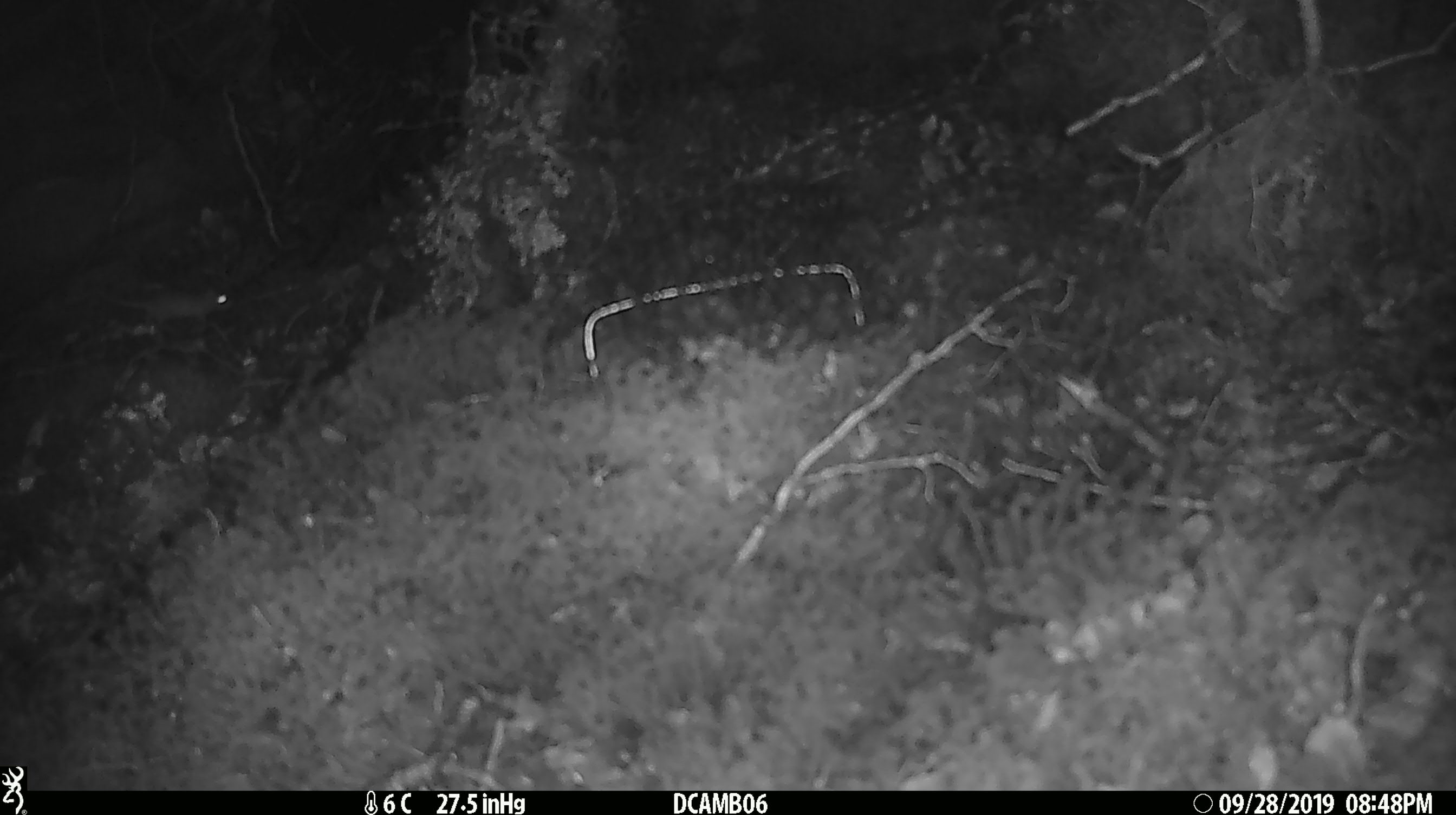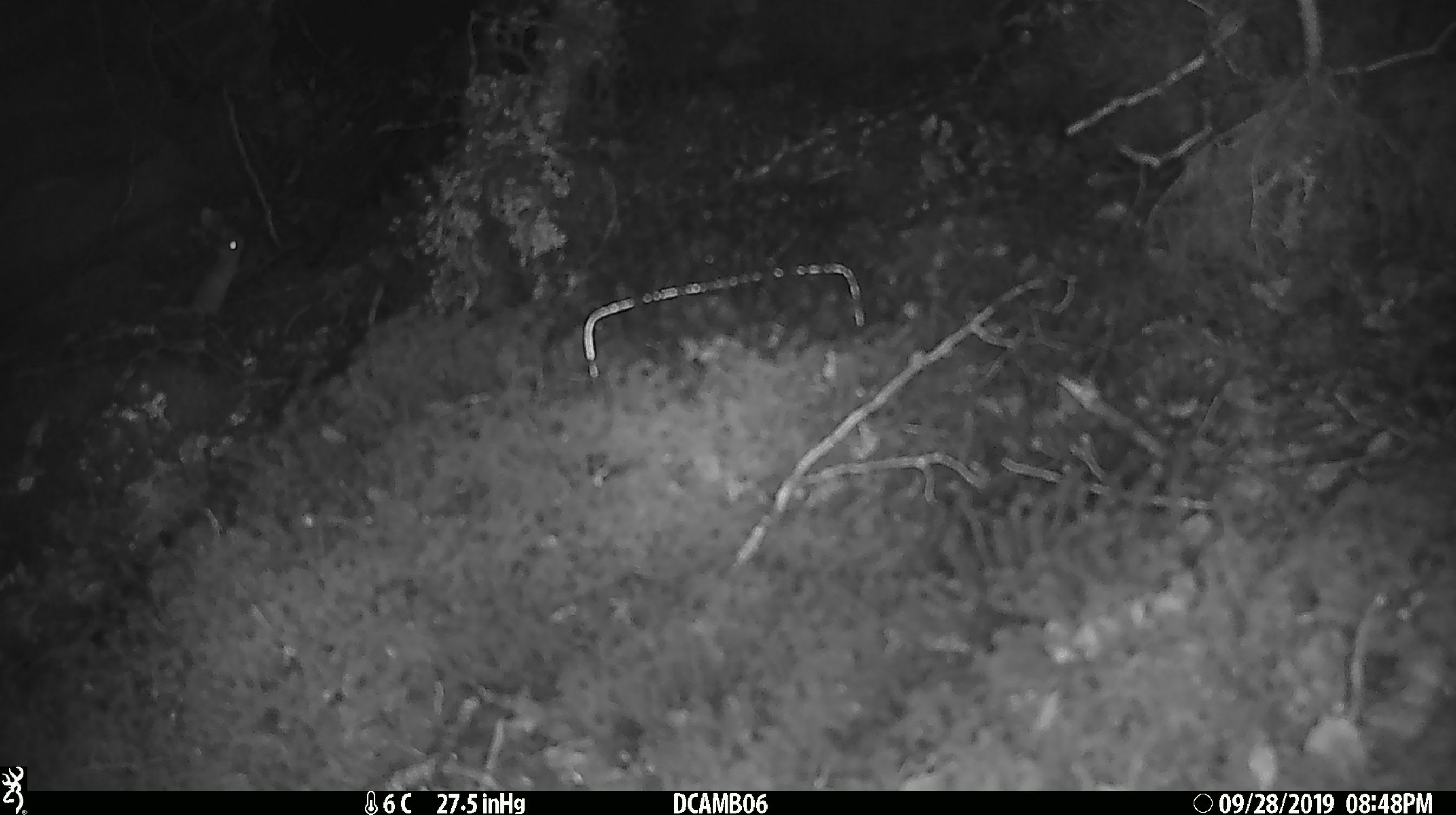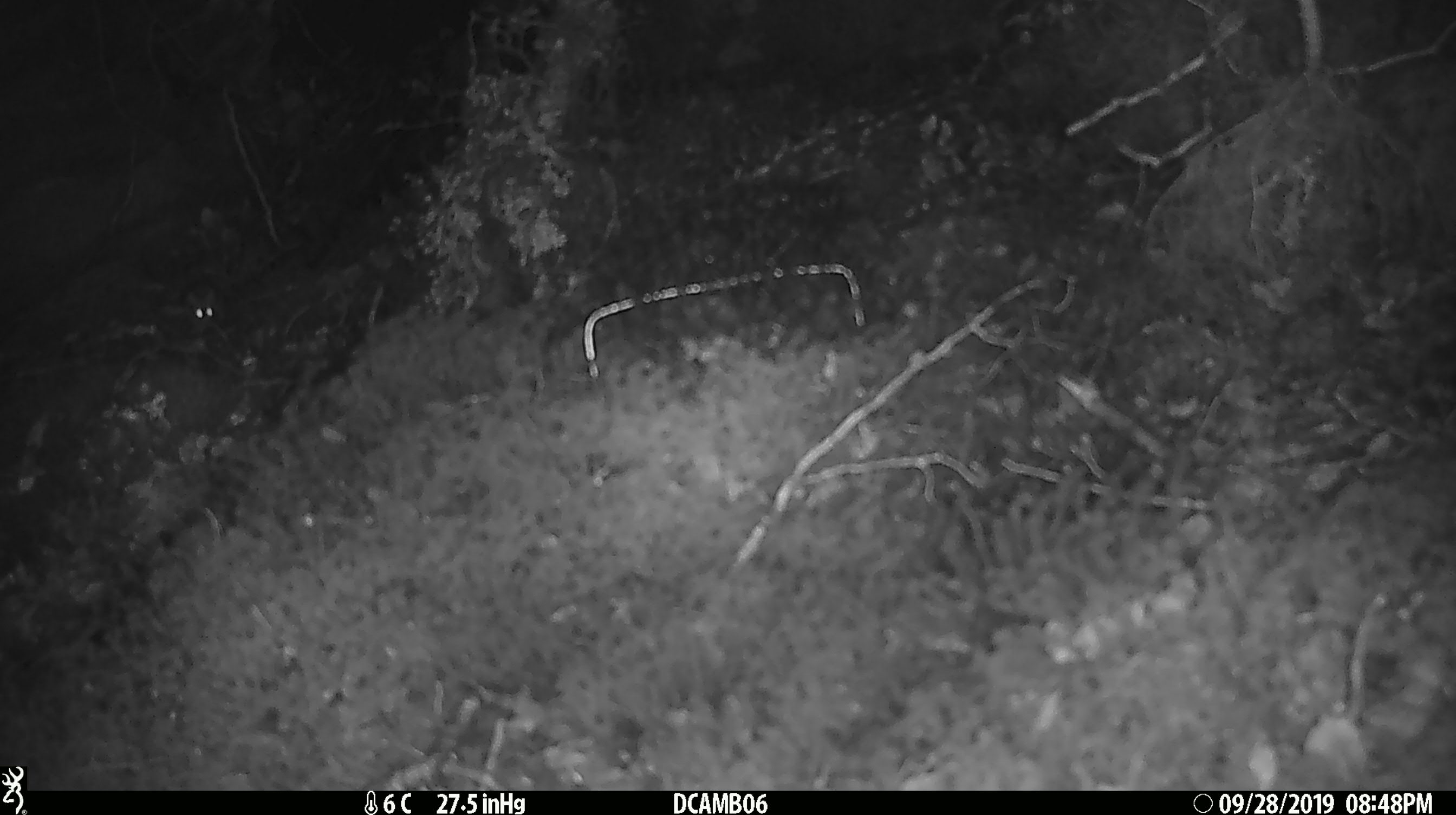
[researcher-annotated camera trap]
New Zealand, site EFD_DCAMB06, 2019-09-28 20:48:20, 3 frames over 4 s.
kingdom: Animalia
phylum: Chordata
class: Mammalia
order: Rodentia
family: Muridae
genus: Mus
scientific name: Mus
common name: mouse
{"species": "mouse (Mus)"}